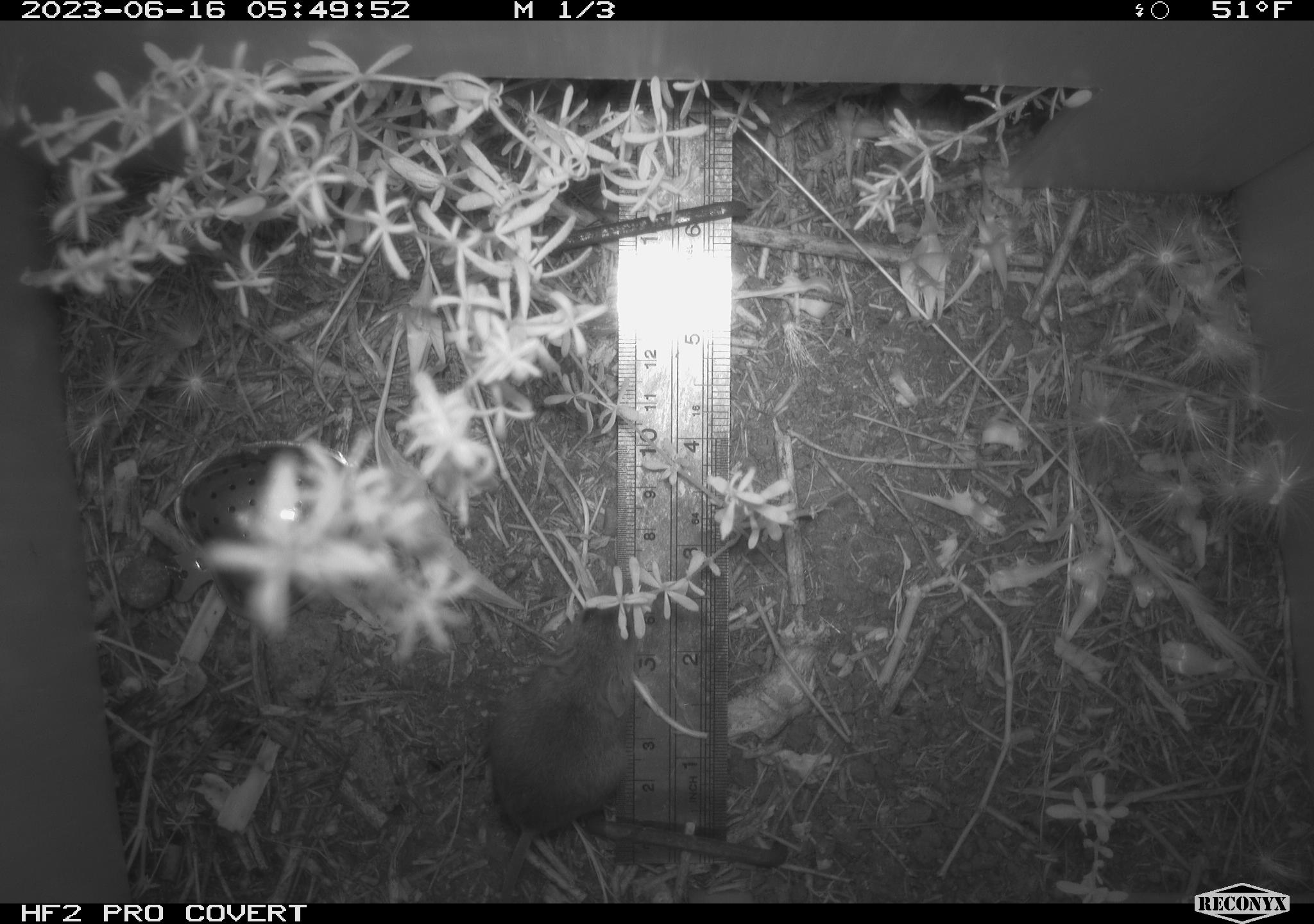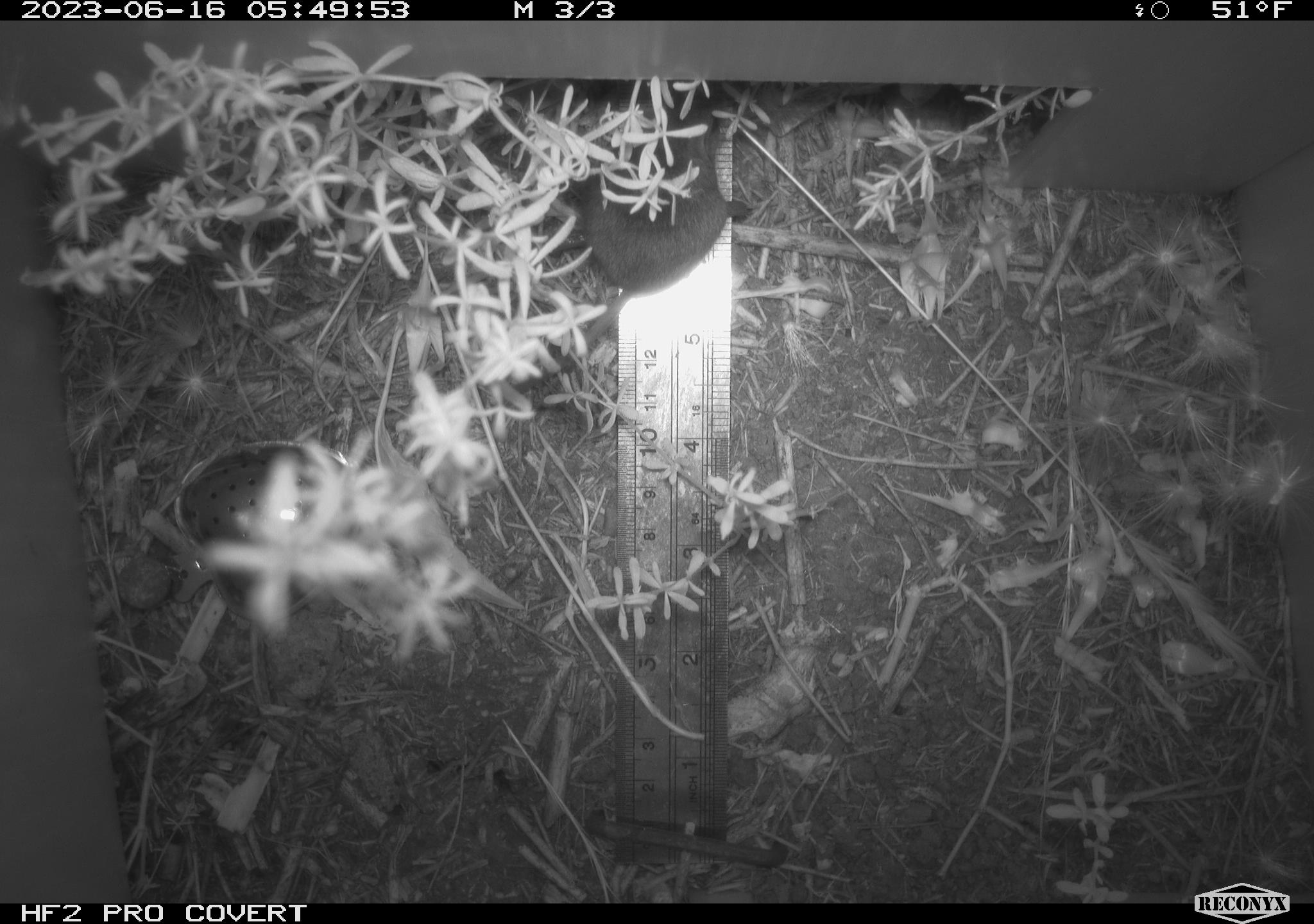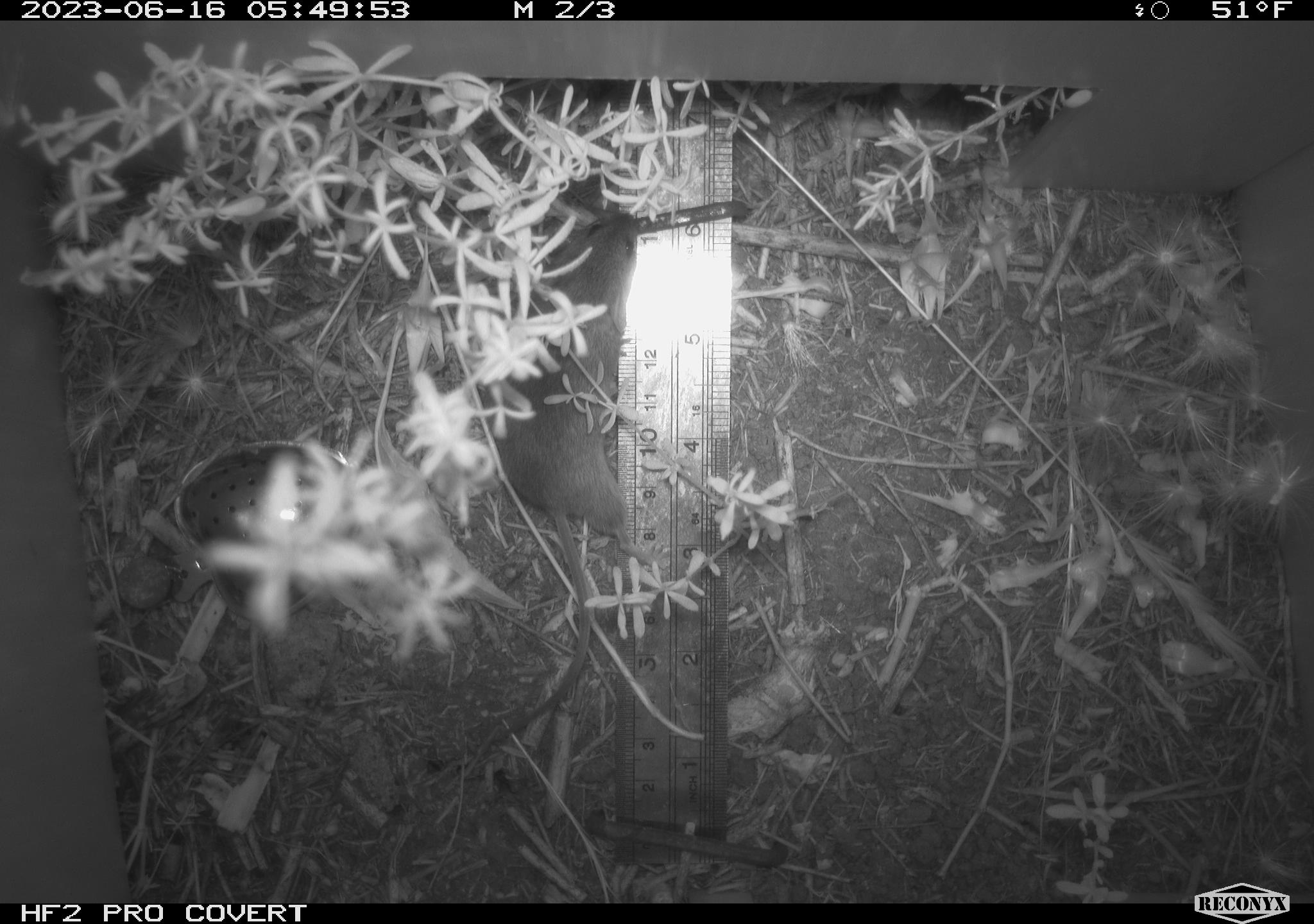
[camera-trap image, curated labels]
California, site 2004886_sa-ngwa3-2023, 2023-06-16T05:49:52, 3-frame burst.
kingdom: Animalia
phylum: Chordata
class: Mammalia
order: Rodentia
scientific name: Rodentia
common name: mouse species